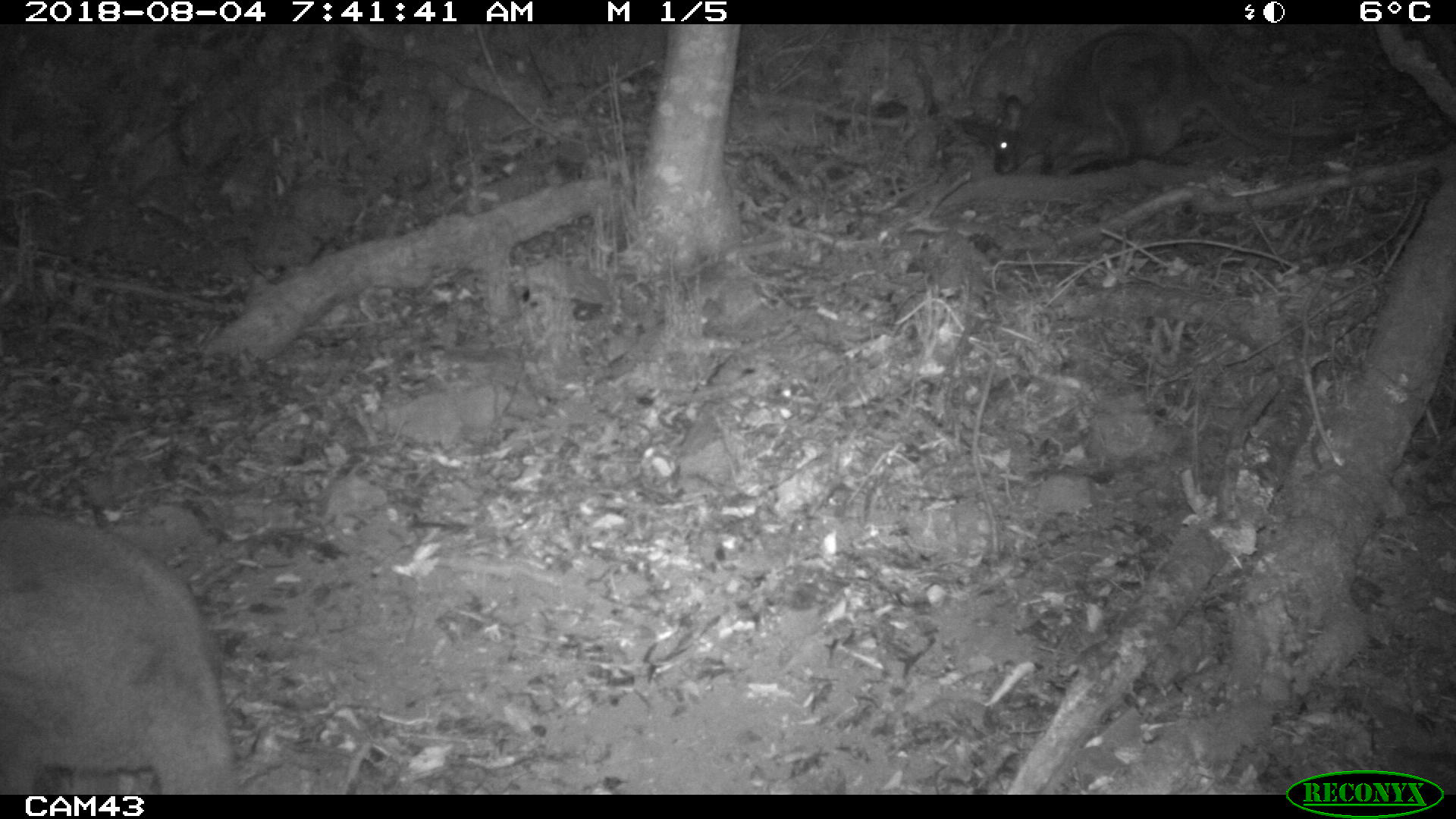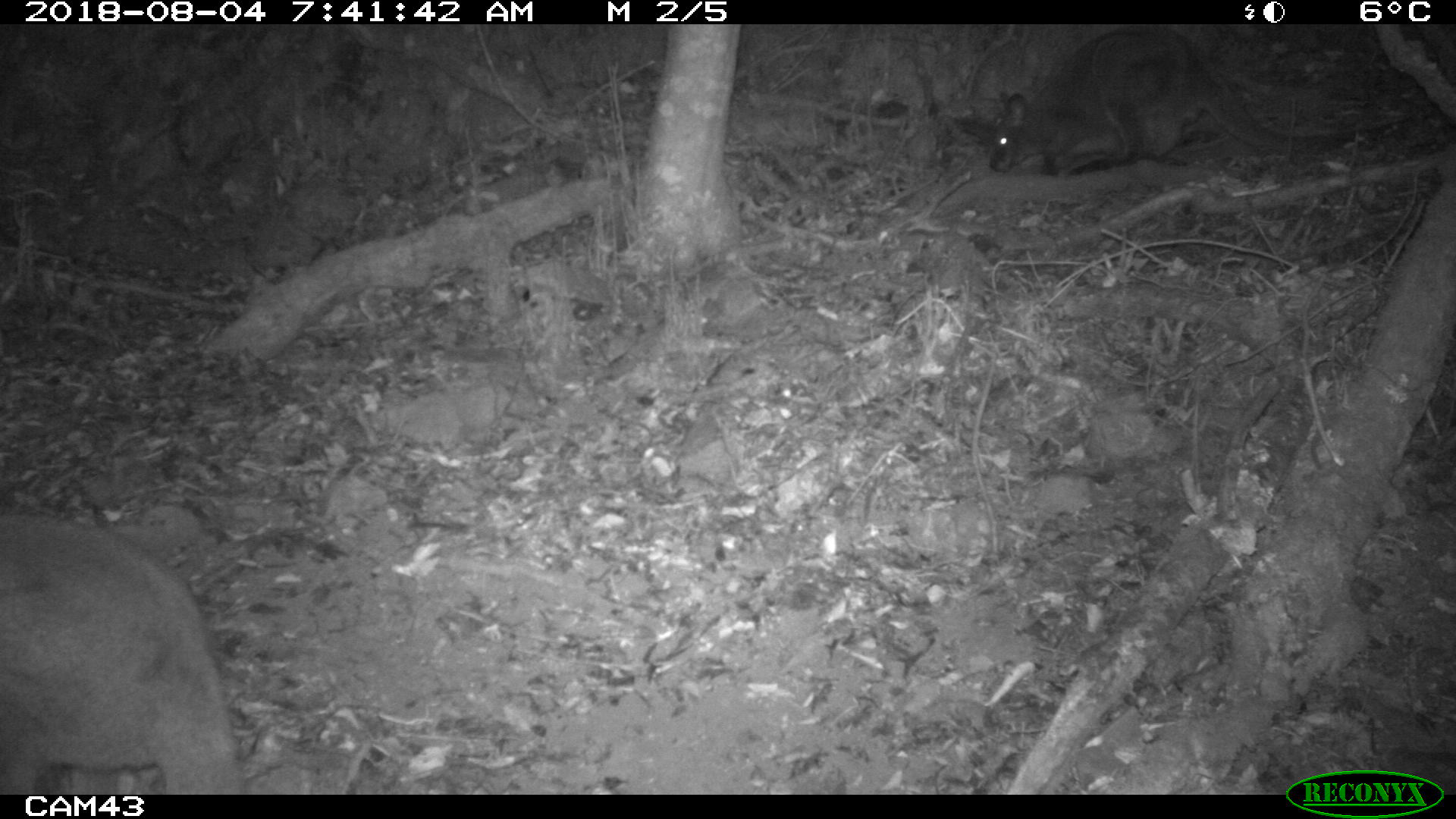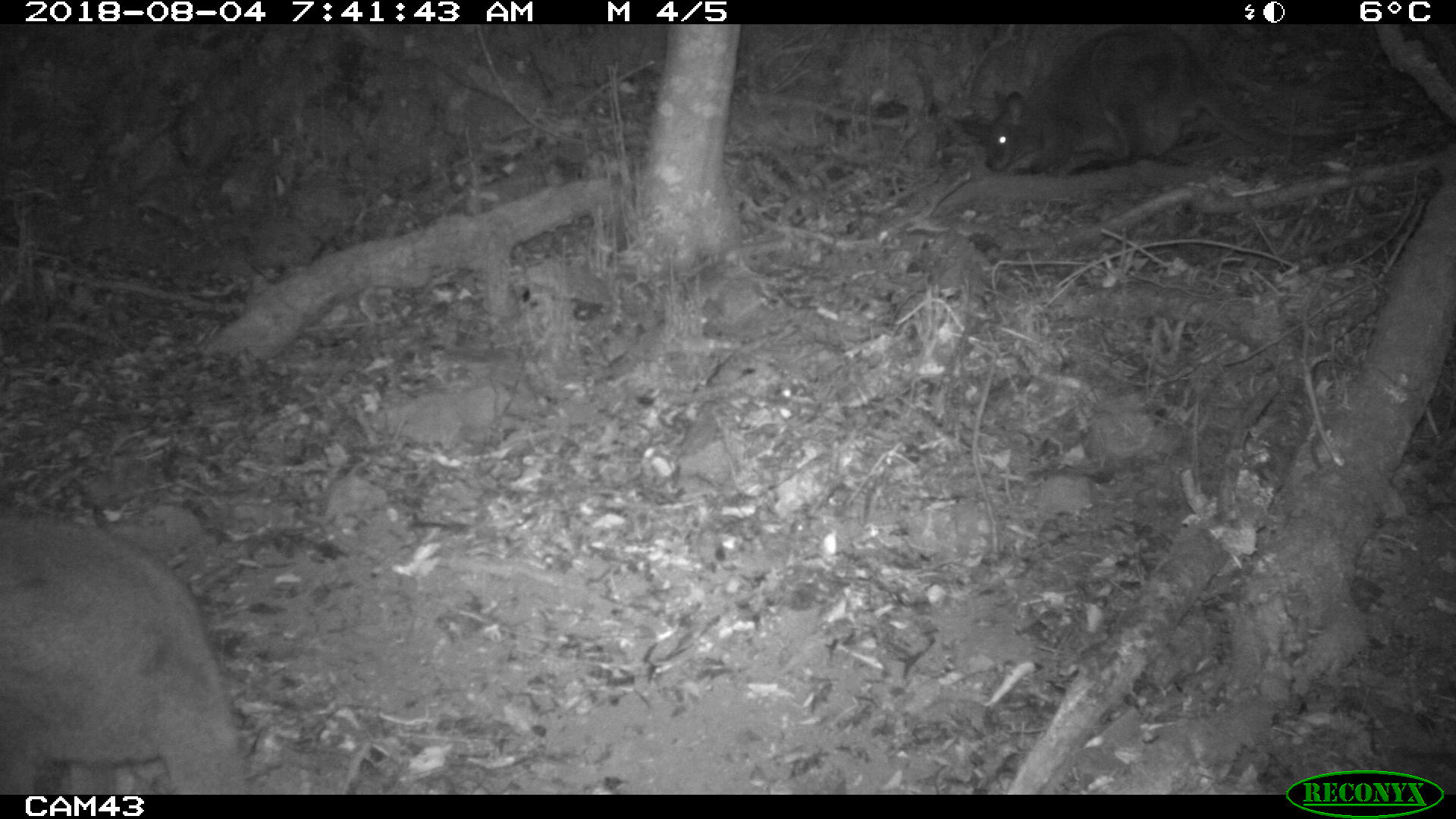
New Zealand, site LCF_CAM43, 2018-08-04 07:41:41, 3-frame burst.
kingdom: Animalia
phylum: Chordata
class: Mammalia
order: Diprotodontia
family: Macropodidae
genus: Notamacropus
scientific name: Notamacropus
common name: wallaby